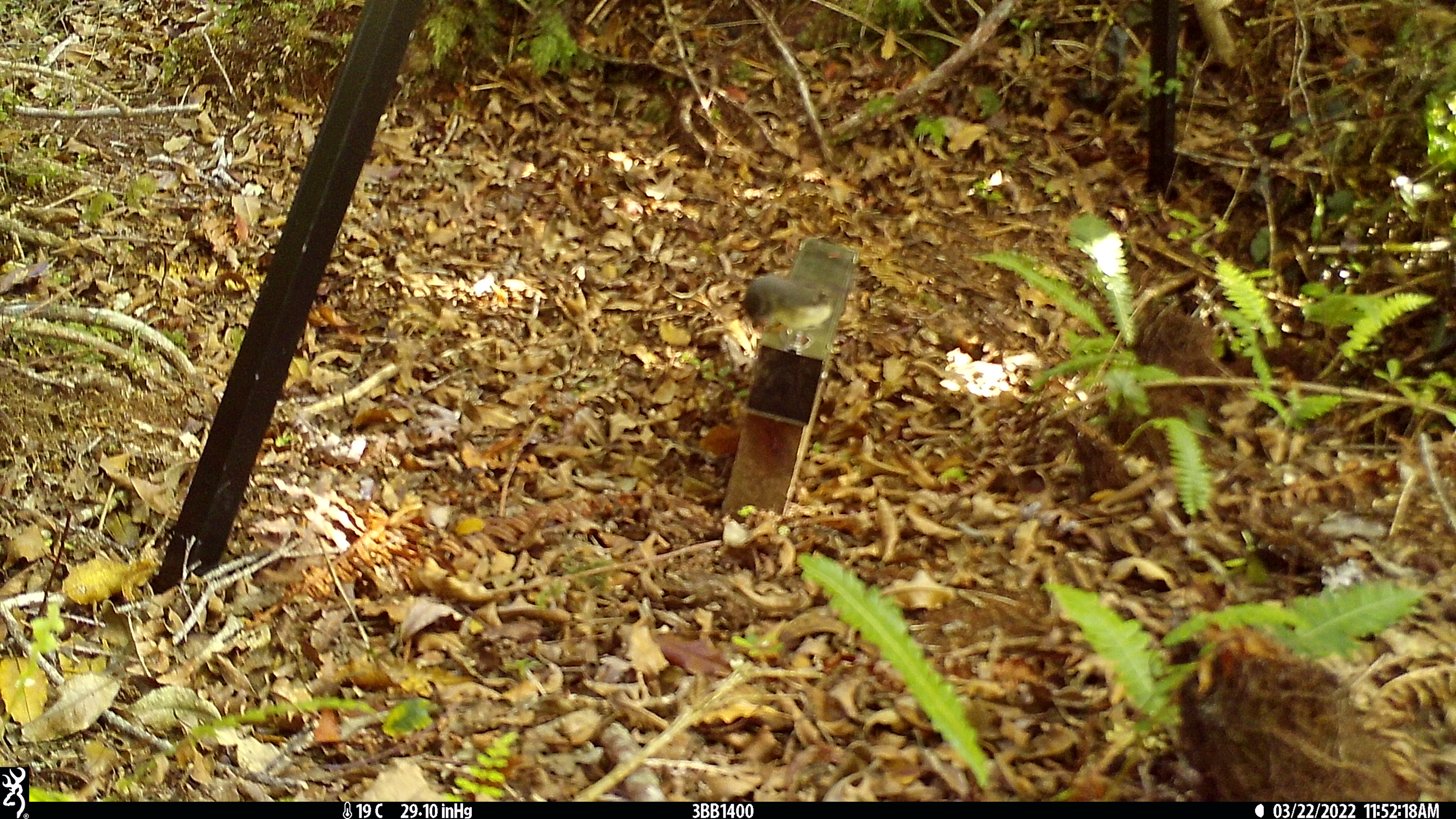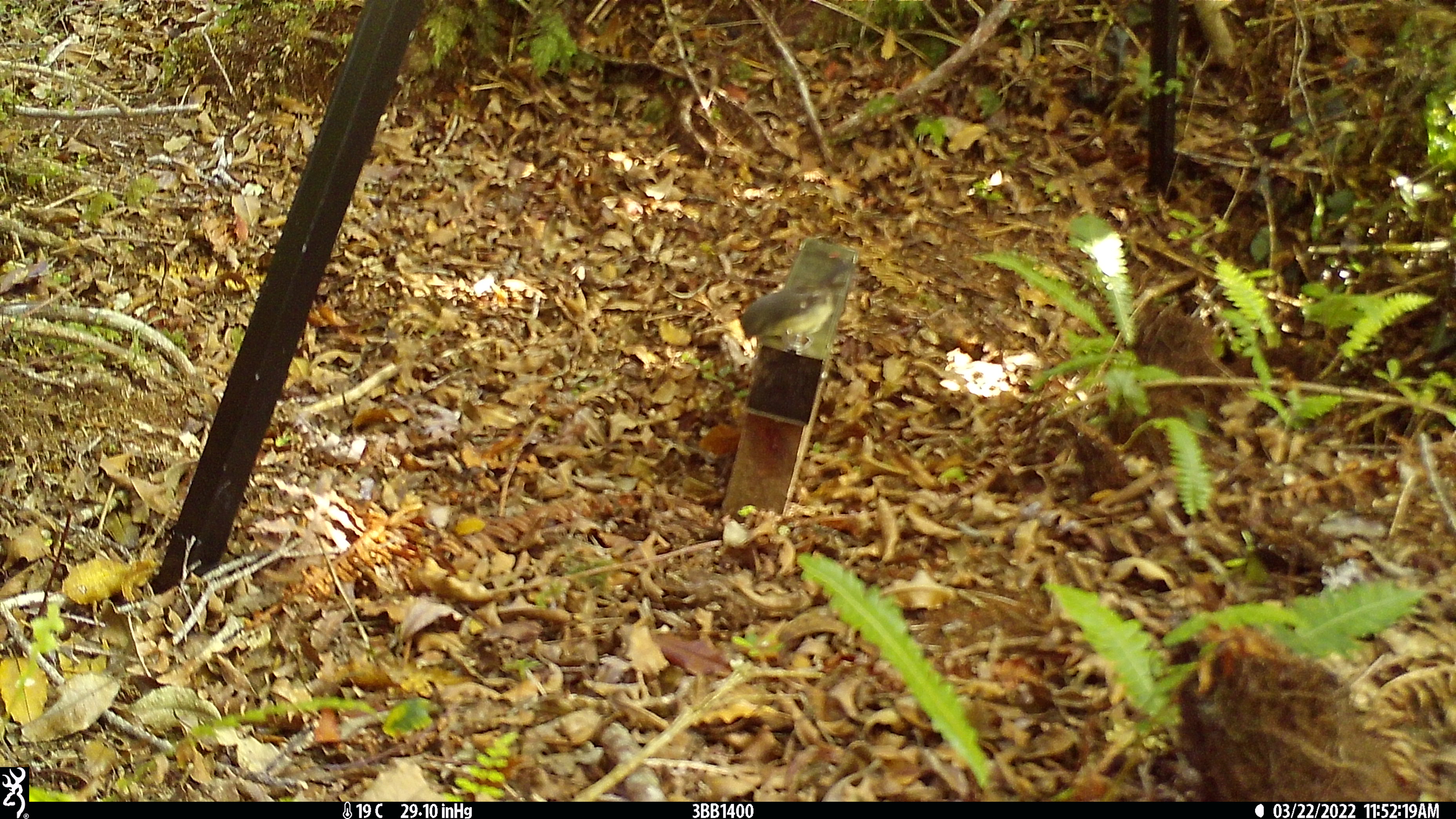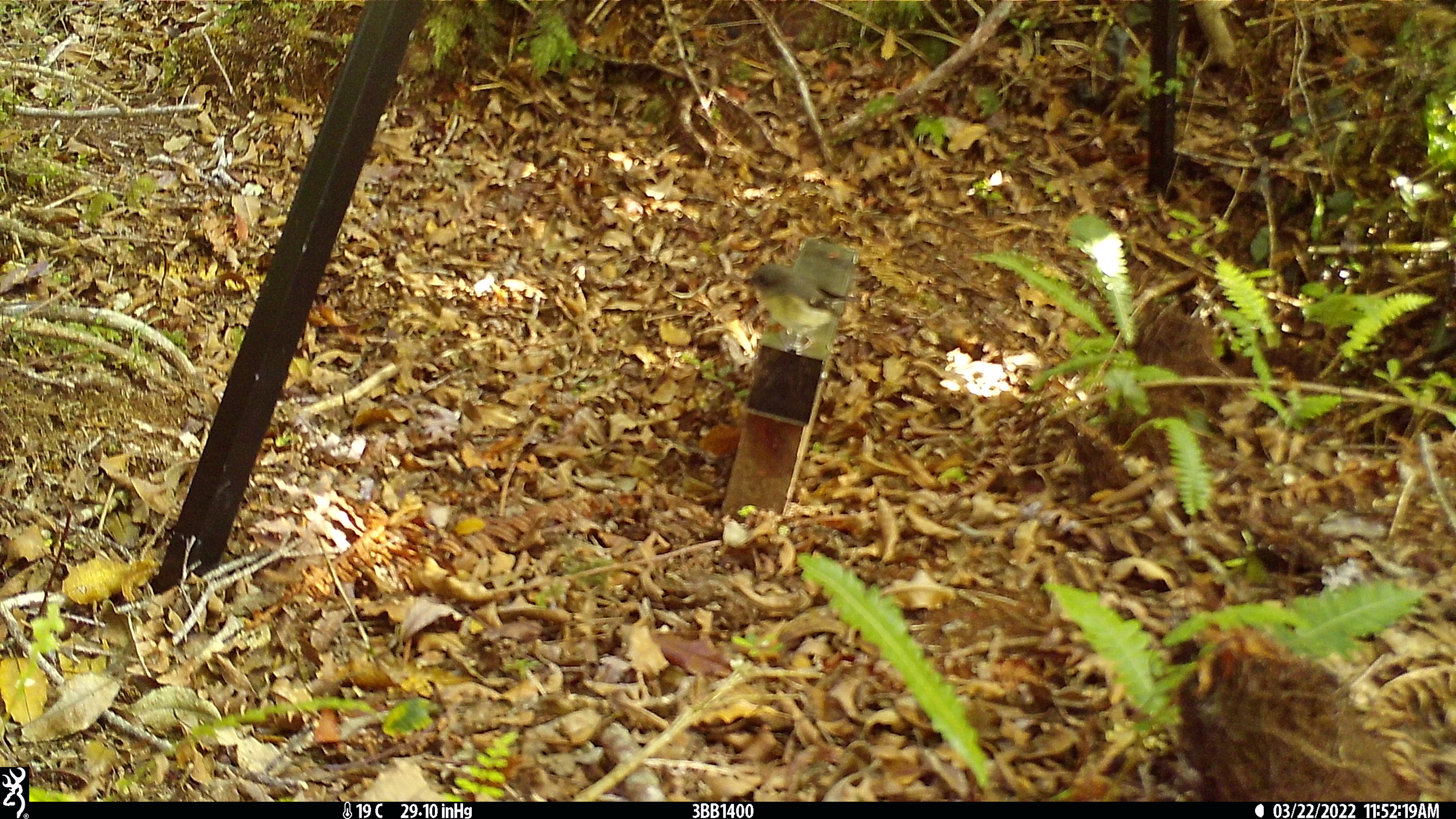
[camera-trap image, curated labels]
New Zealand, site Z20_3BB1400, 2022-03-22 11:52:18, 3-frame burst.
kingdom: Animalia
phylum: Chordata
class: Aves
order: Passeriformes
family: Petroicidae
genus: Petroica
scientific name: Petroica macrocephala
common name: tomtit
Tomtit (Petroica macrocephala).